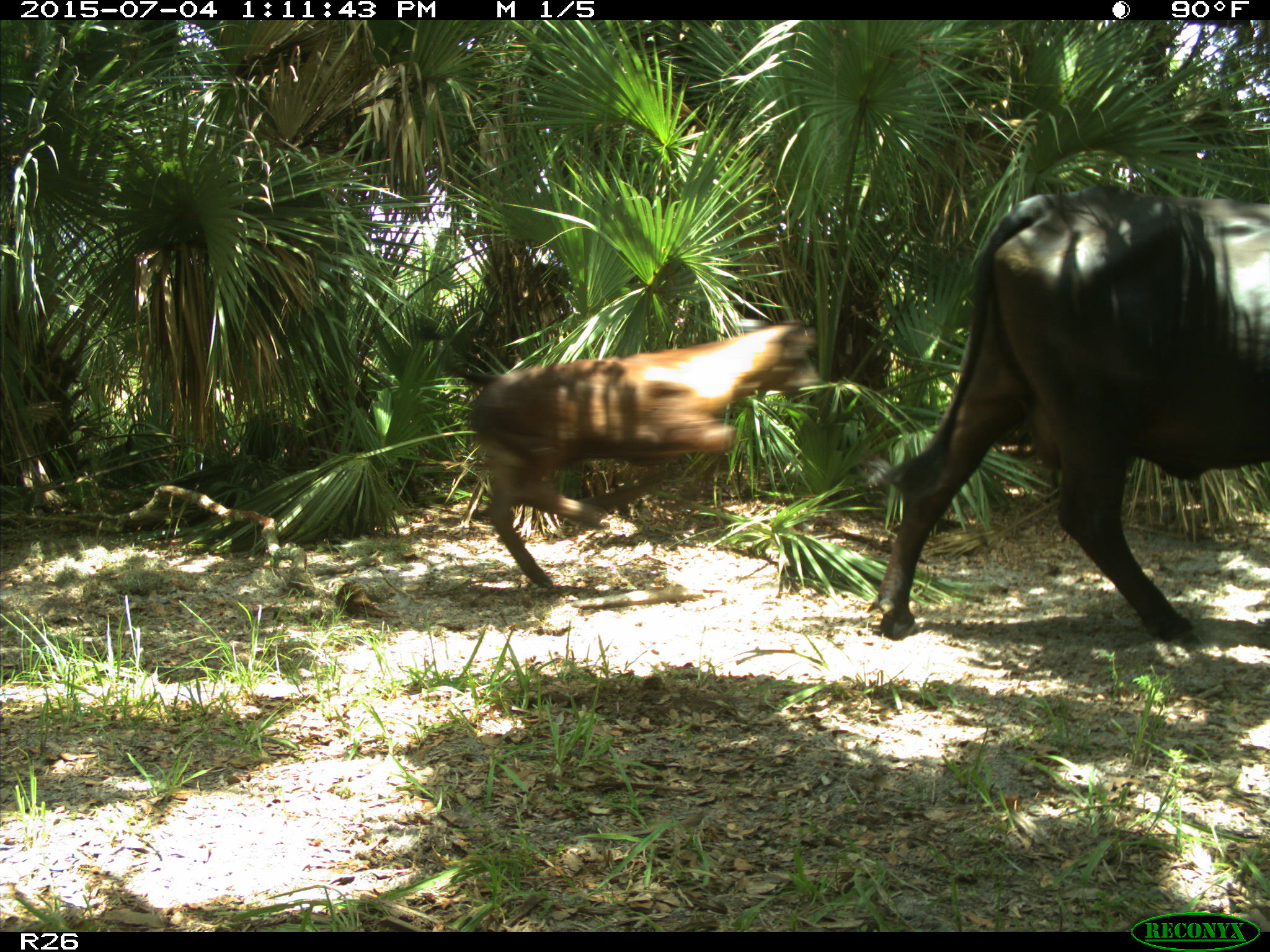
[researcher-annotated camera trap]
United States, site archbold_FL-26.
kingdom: Animalia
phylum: Chordata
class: Mammalia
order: Artiodactyla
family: Bovidae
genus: Bos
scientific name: Bos taurus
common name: domestic cow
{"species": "Bos taurus (domestic cow)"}